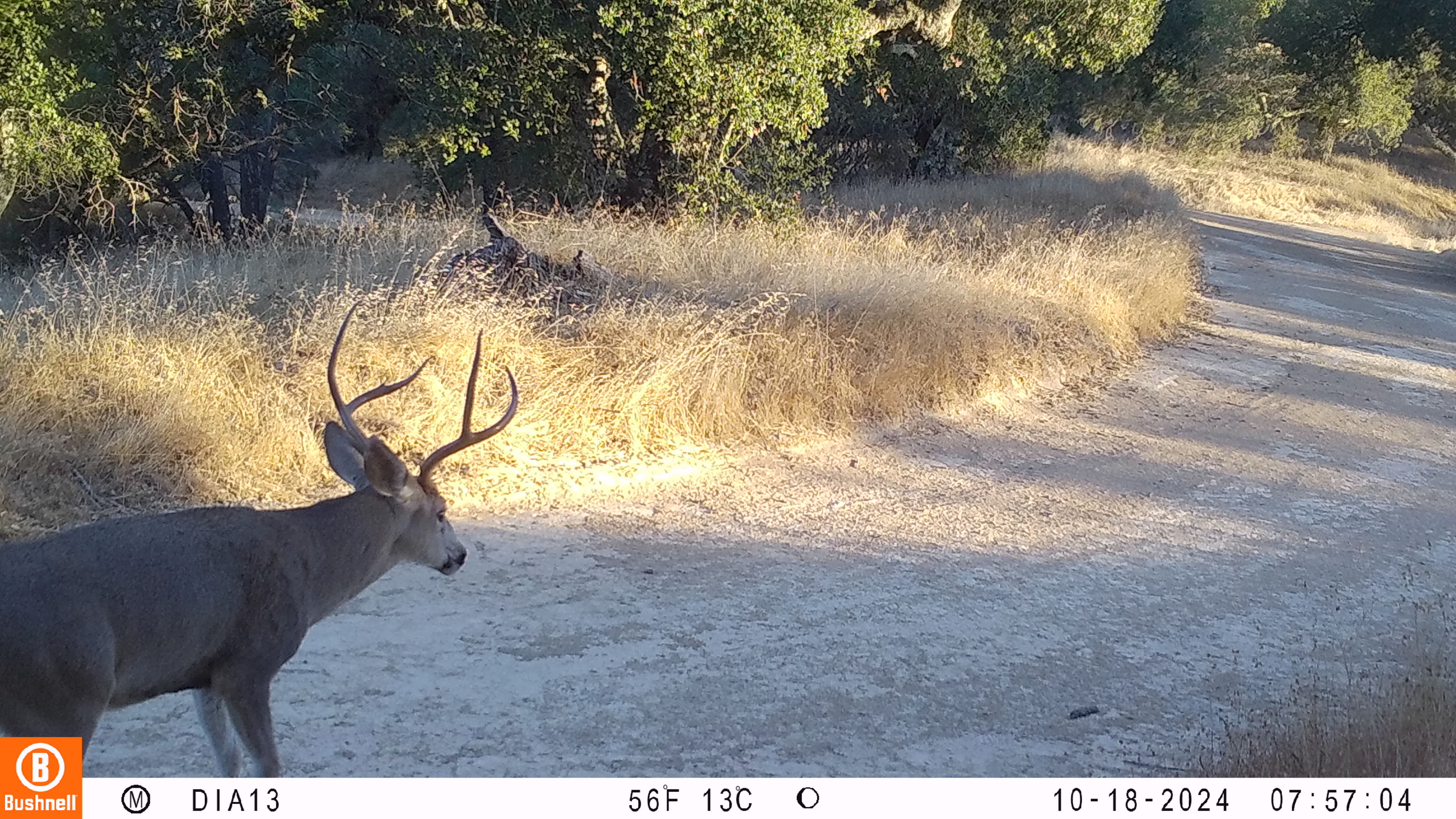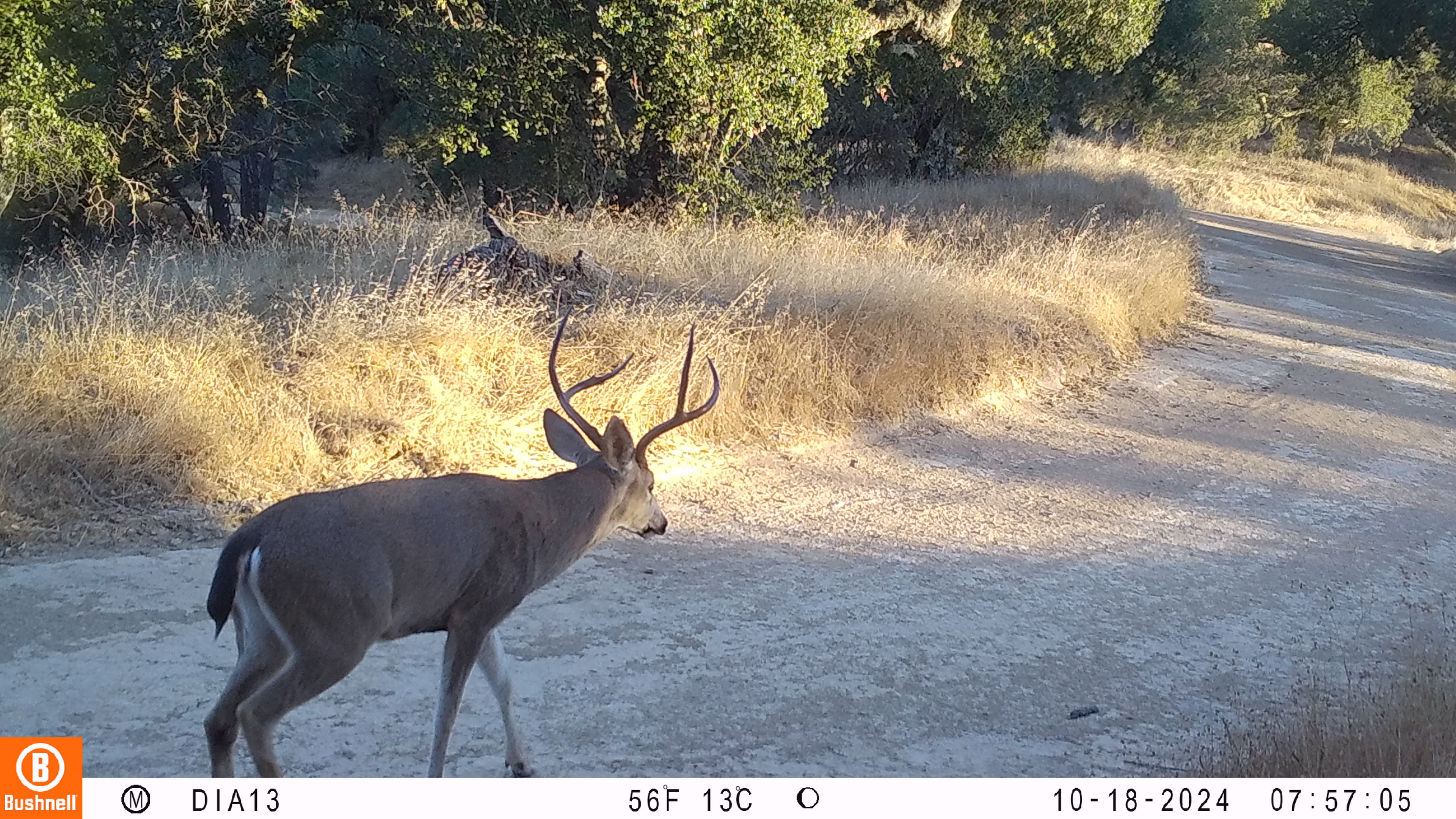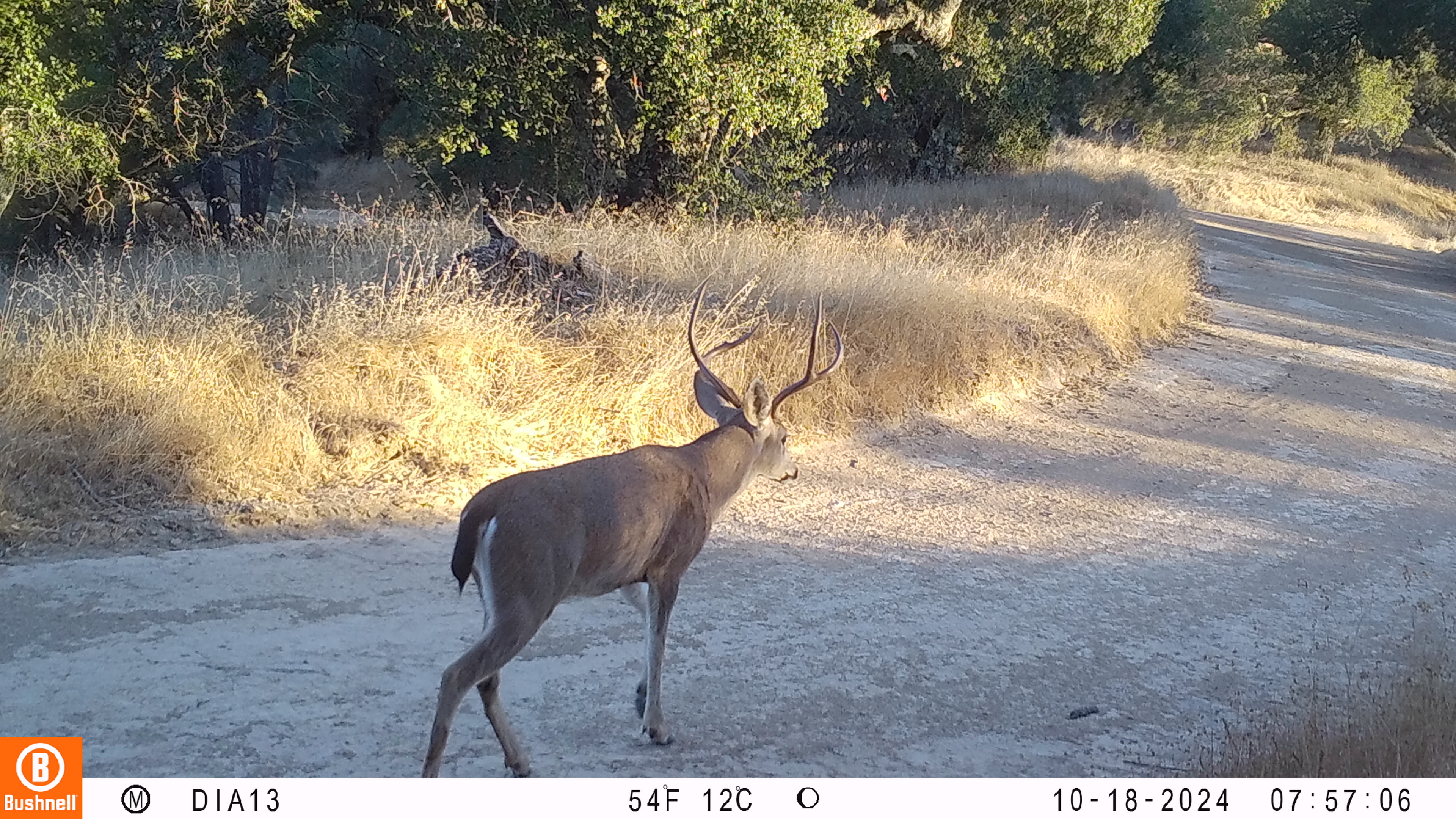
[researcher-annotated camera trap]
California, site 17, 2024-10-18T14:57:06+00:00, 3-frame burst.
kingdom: Animalia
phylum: Chordata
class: Mammalia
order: Artiodactyla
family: Cervidae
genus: Odocoileus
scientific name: Odocoileus hemionus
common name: mule deer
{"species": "mule deer (Odocoileus hemionus)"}